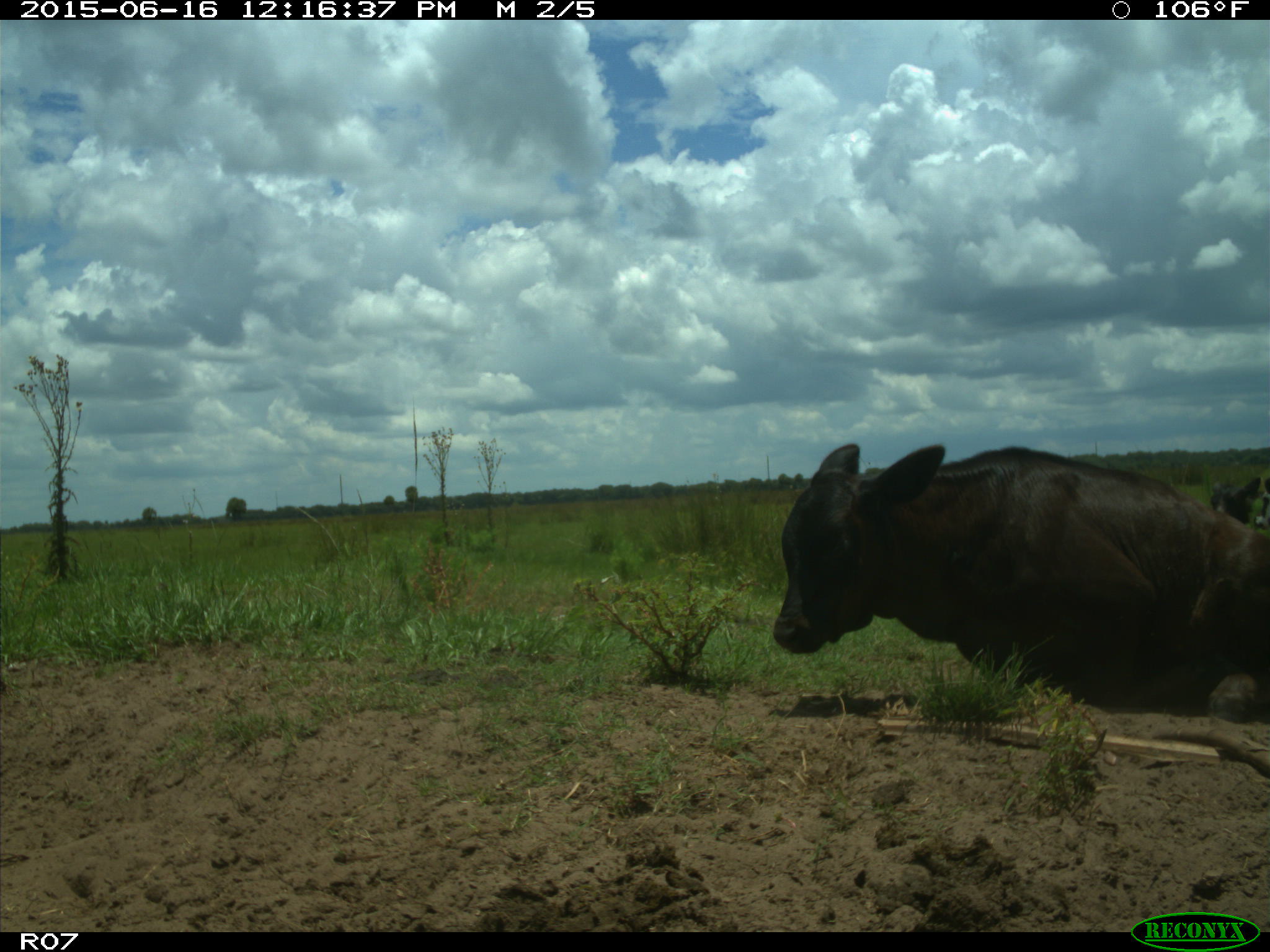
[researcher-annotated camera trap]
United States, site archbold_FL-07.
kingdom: Animalia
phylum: Chordata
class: Mammalia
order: Artiodactyla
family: Bovidae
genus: Bos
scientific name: Bos taurus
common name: domestic cow